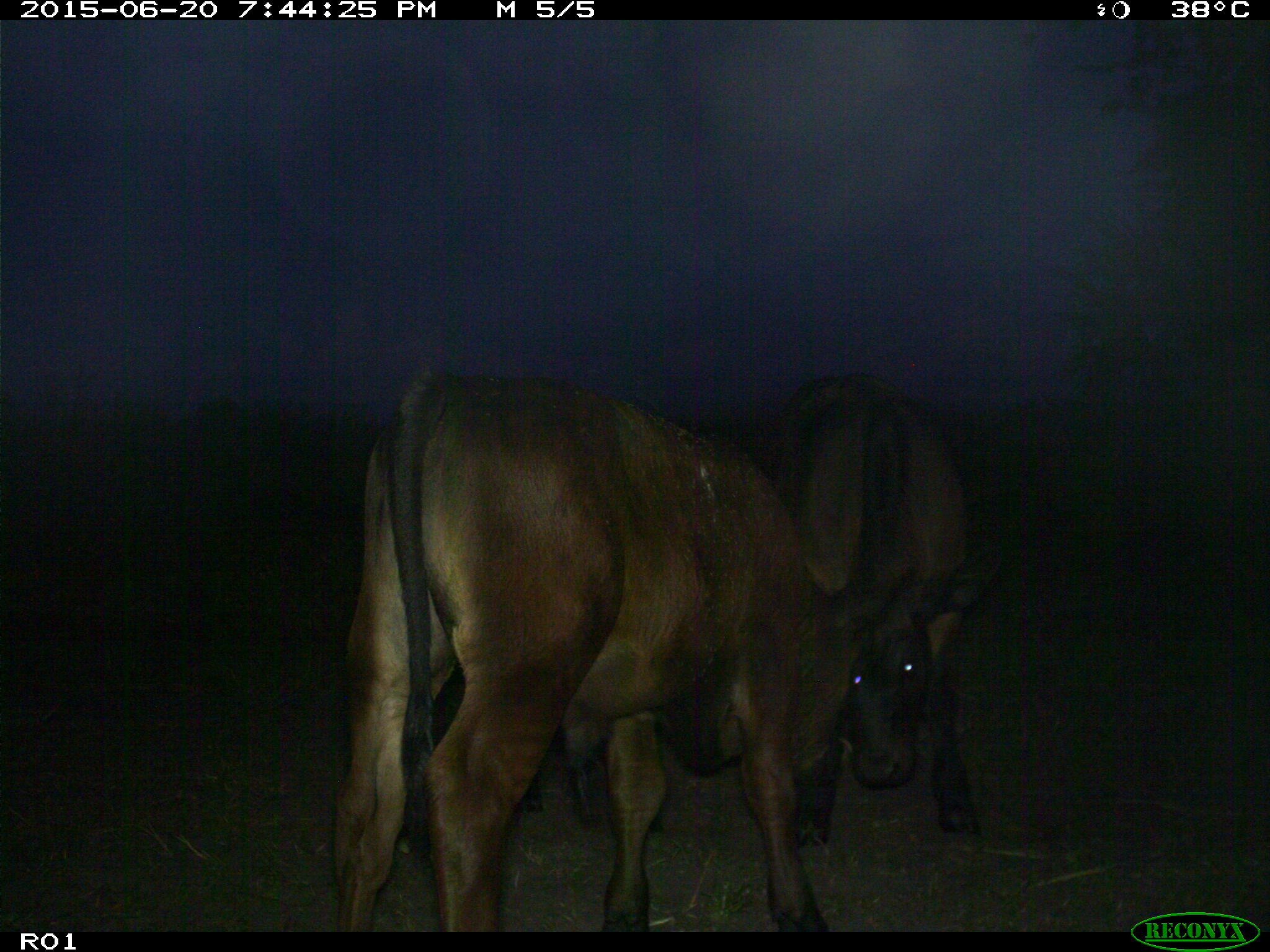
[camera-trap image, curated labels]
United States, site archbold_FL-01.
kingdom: Animalia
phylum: Chordata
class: Mammalia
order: Artiodactyla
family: Bovidae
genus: Bos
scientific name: Bos taurus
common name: domestic cow